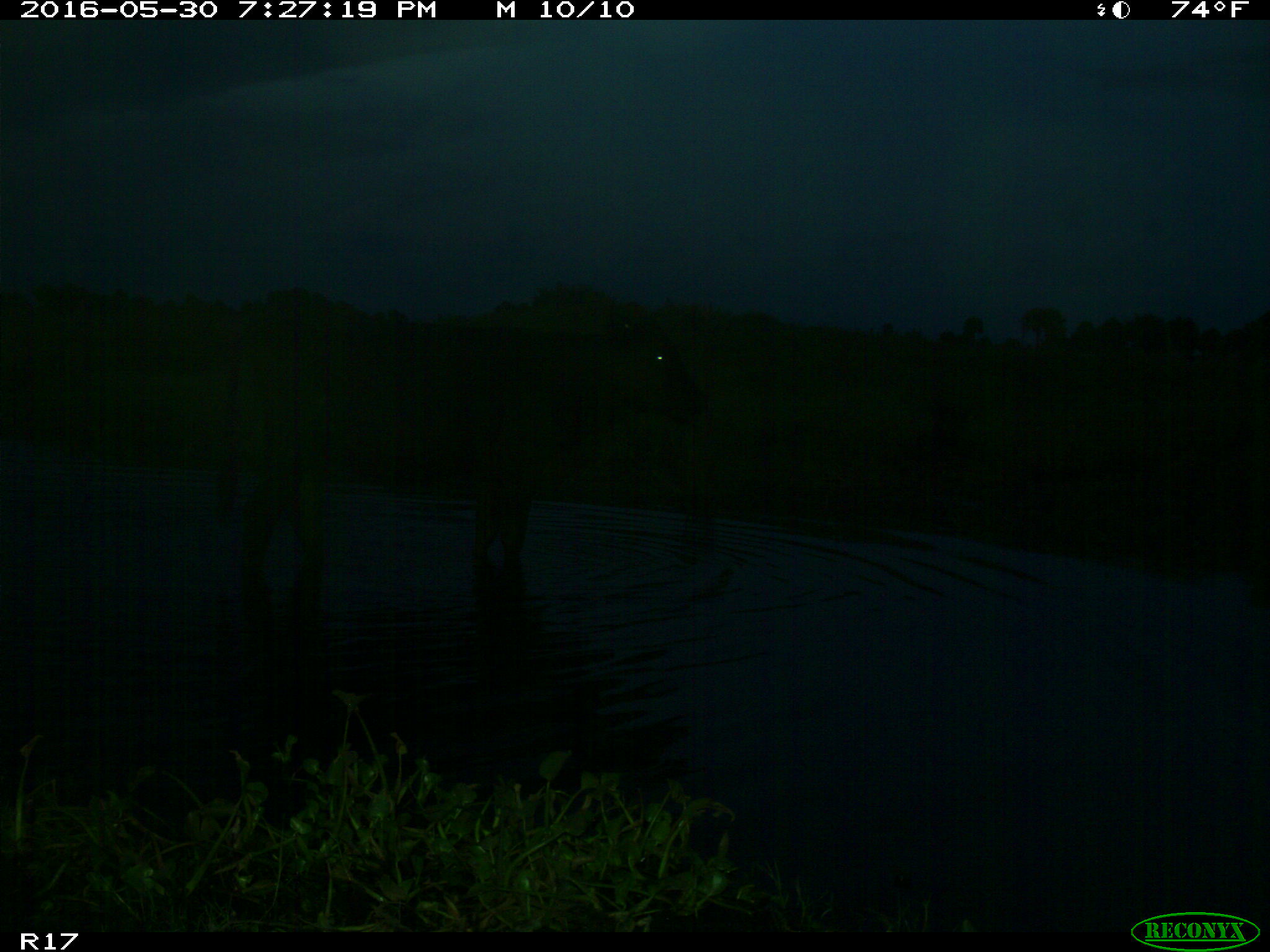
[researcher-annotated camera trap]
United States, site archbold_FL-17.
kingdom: Animalia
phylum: Chordata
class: Mammalia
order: Artiodactyla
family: Bovidae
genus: Bos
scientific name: Bos taurus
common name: domestic cow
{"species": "Bos taurus (domestic cow)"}